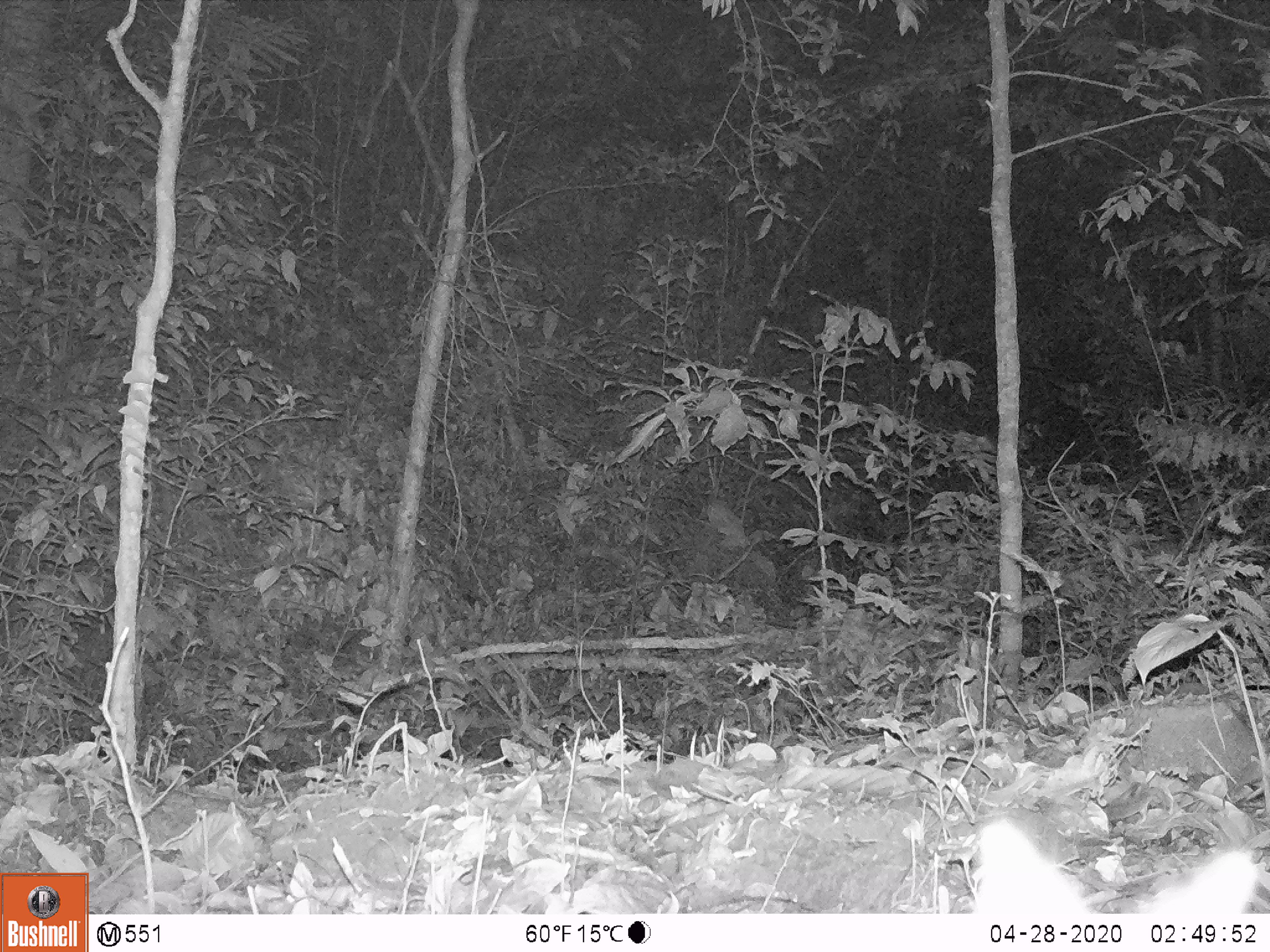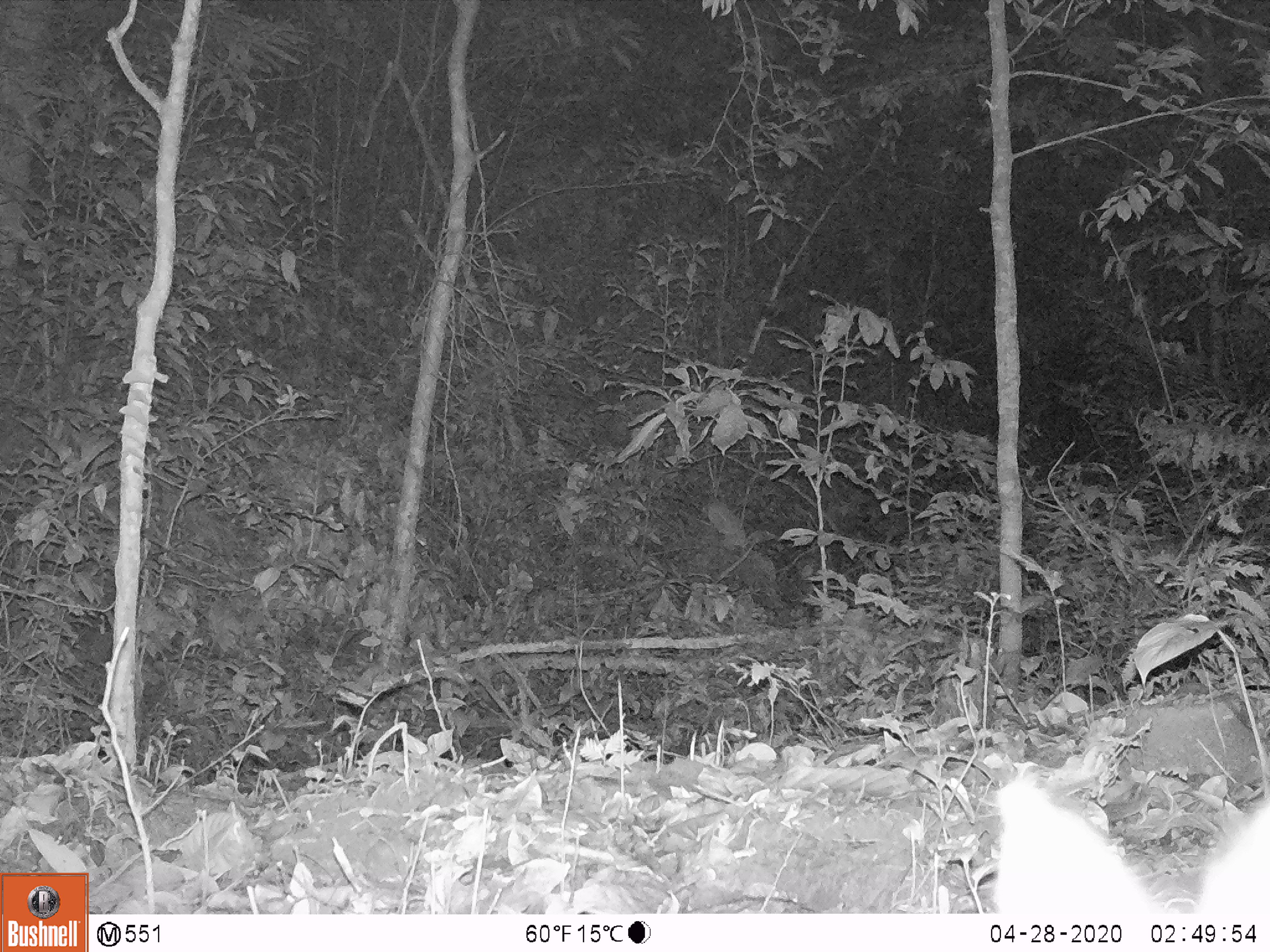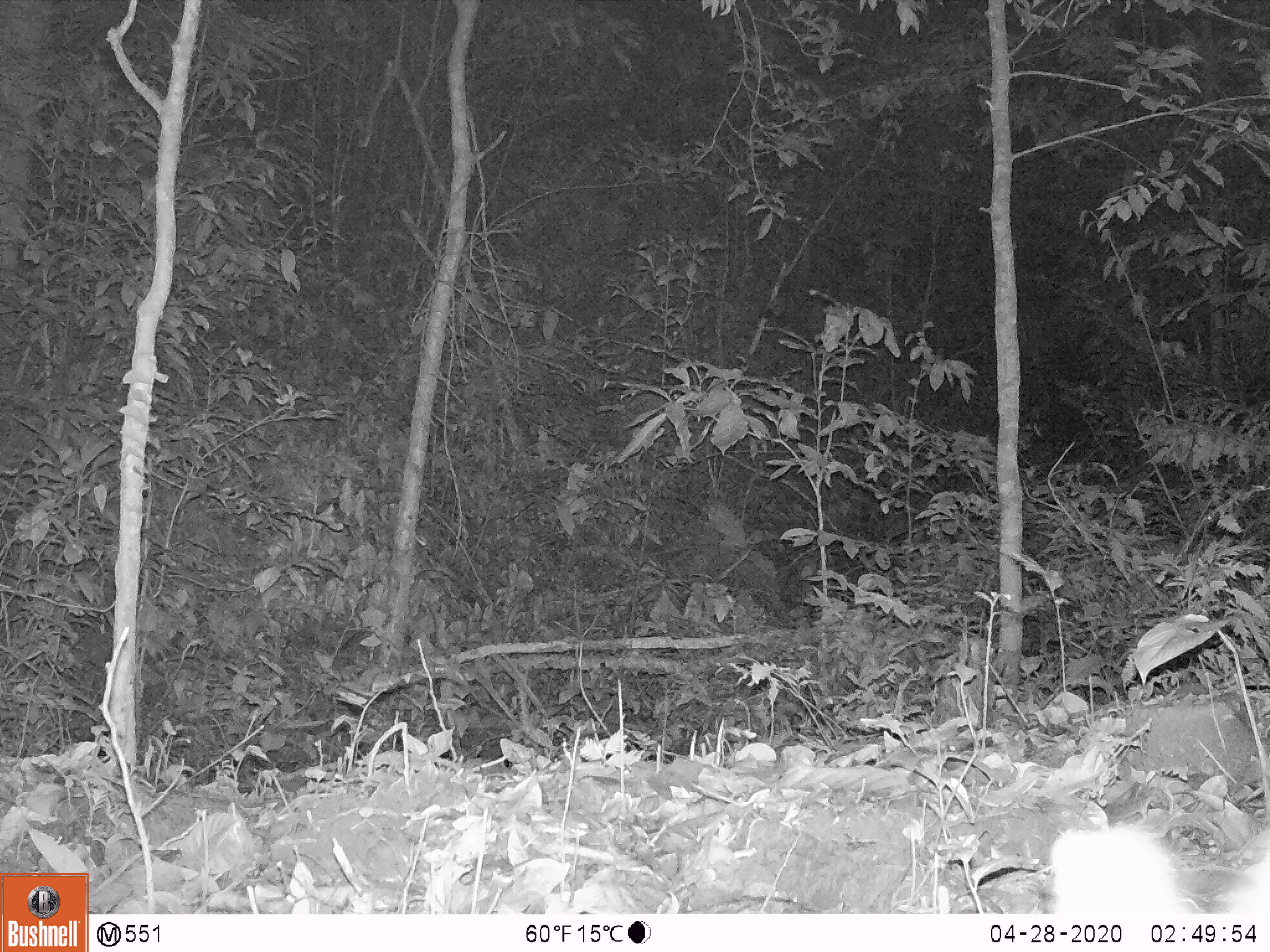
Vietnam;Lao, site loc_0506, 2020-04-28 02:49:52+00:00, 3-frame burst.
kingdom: Animalia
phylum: Chordata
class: Mammalia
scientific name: Mammalia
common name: mammal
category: unidentified small mammal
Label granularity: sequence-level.